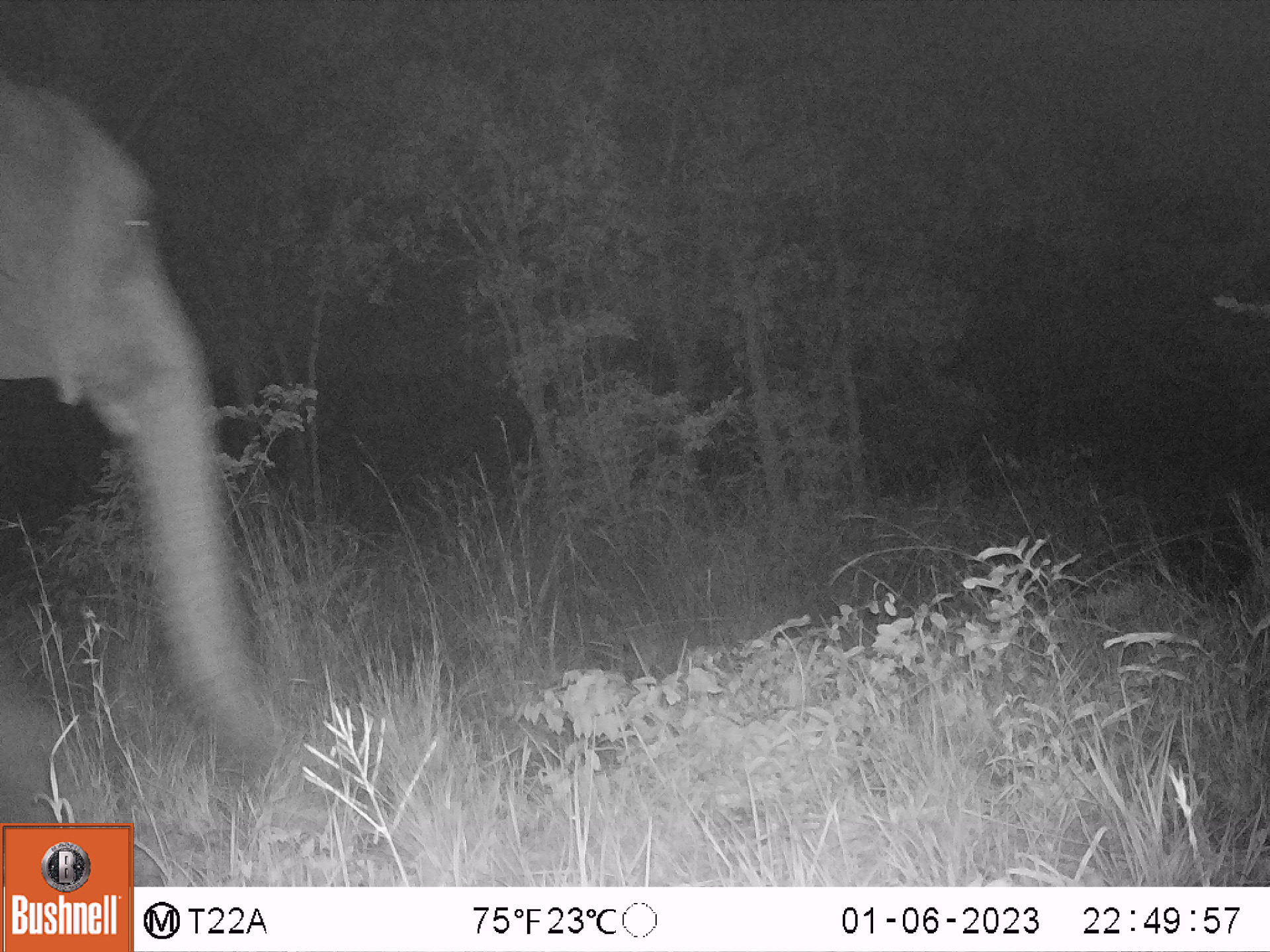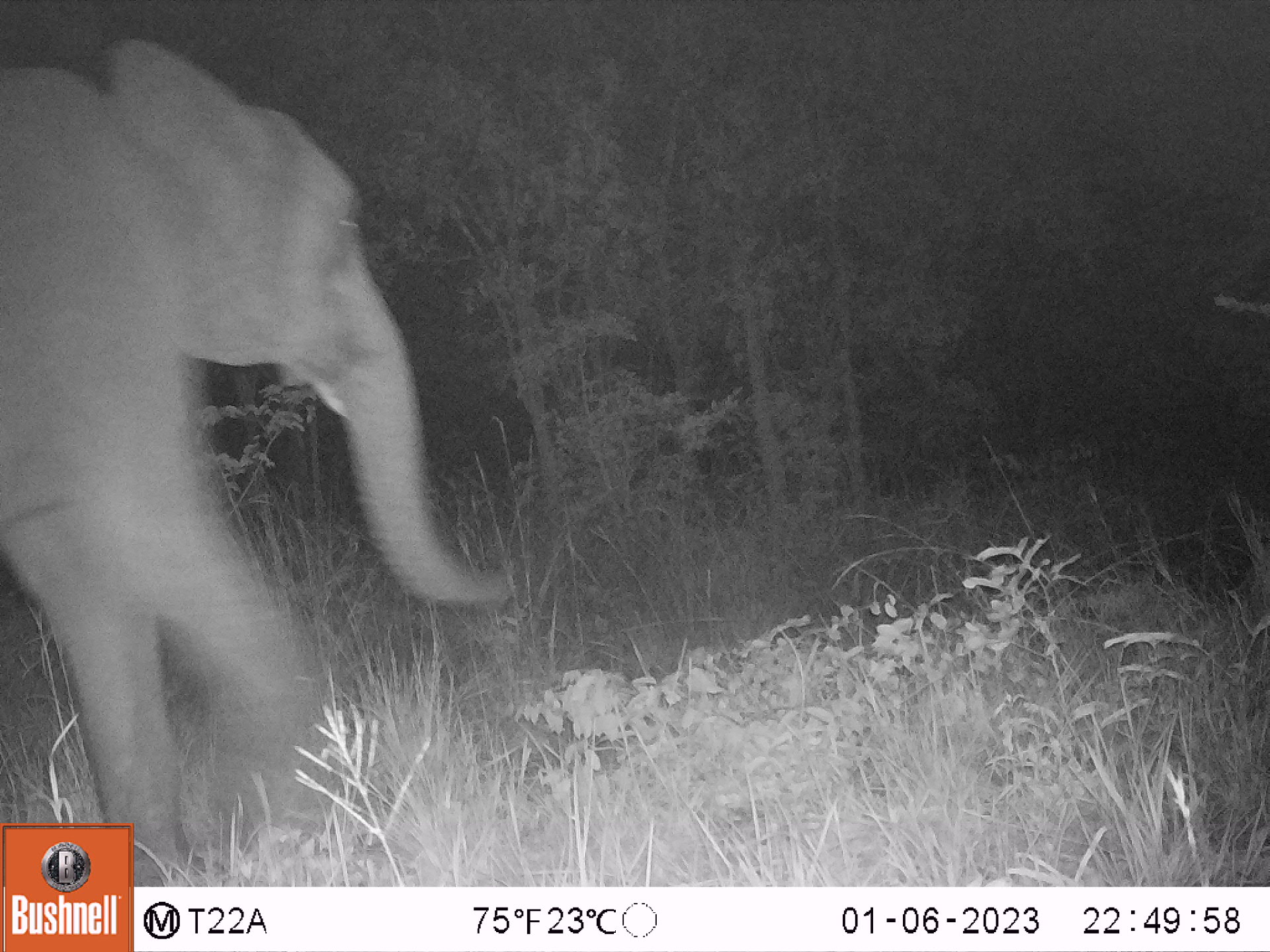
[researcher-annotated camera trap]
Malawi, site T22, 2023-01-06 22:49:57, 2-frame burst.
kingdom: Animalia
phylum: Chordata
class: Mammalia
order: Proboscidea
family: Elephantidae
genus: Loxodonta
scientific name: Loxodonta africana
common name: african savanna elephant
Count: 1.